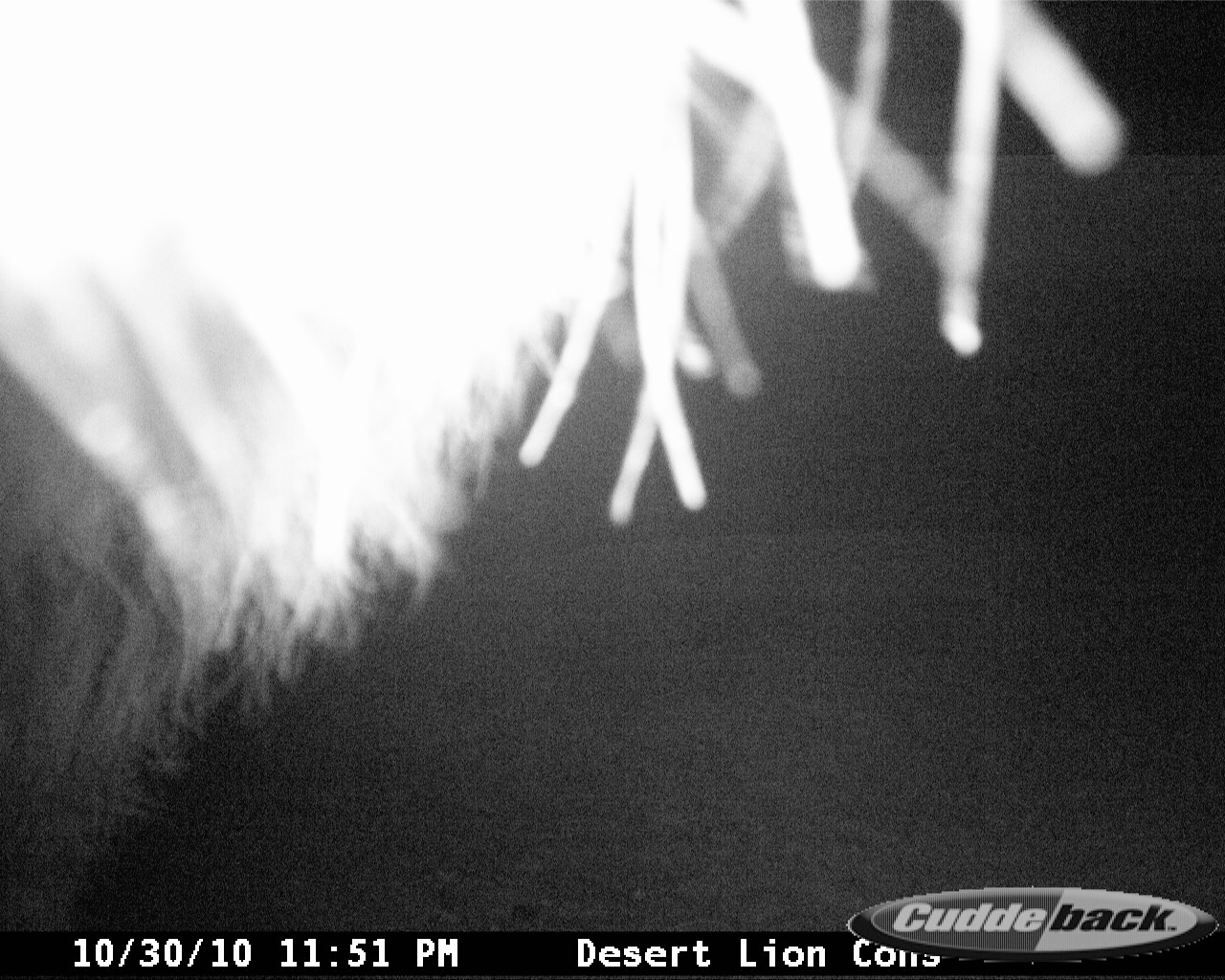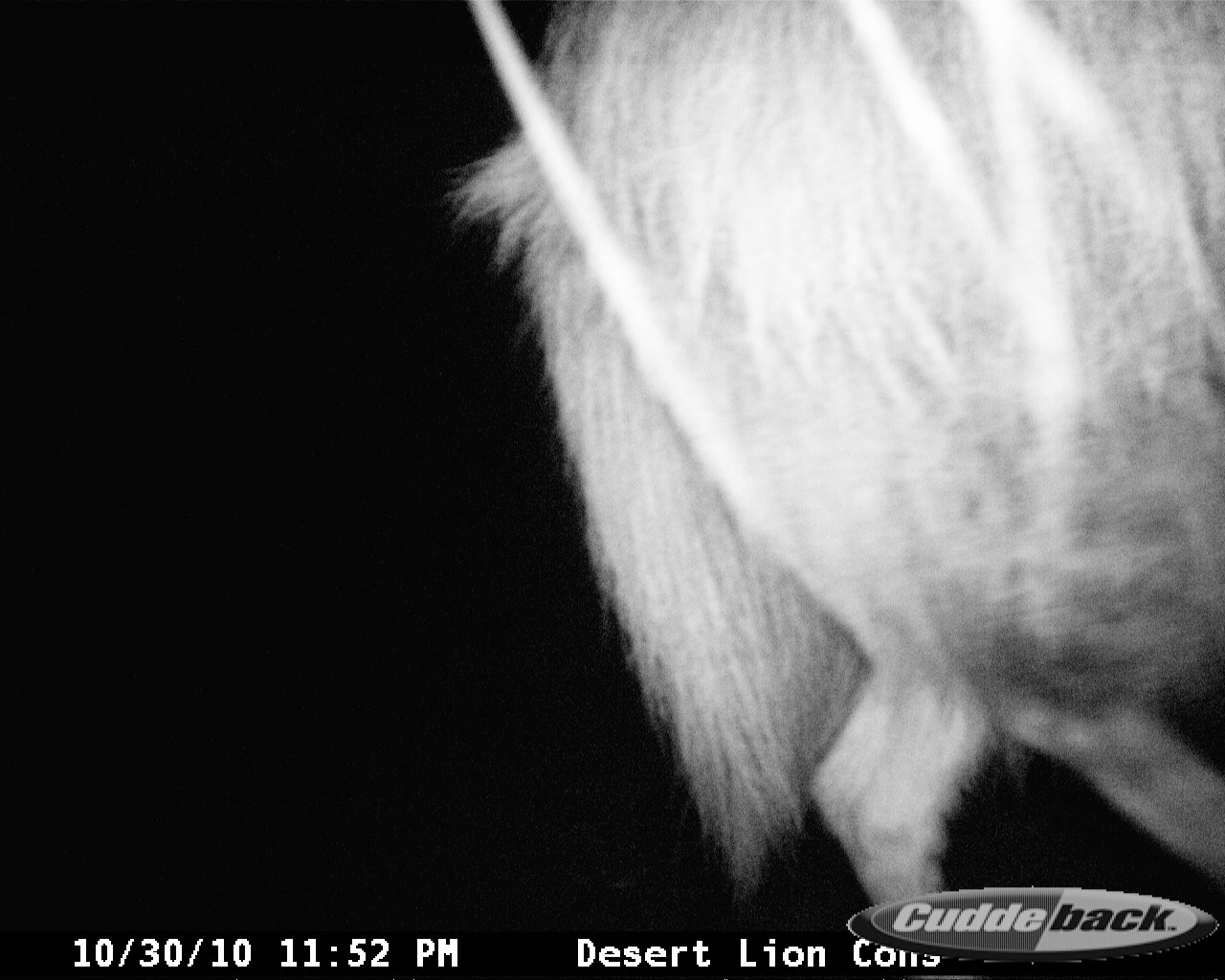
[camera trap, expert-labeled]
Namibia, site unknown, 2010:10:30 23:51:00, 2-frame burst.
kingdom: Animalia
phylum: Chordata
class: Mammalia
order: Carnivora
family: Hyaenidae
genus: Parahyaena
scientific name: Parahyaena brunnea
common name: brown hyena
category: hyaena brunnea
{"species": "hyaena brunnea (brown hyena) (Parahyaena brunnea)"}